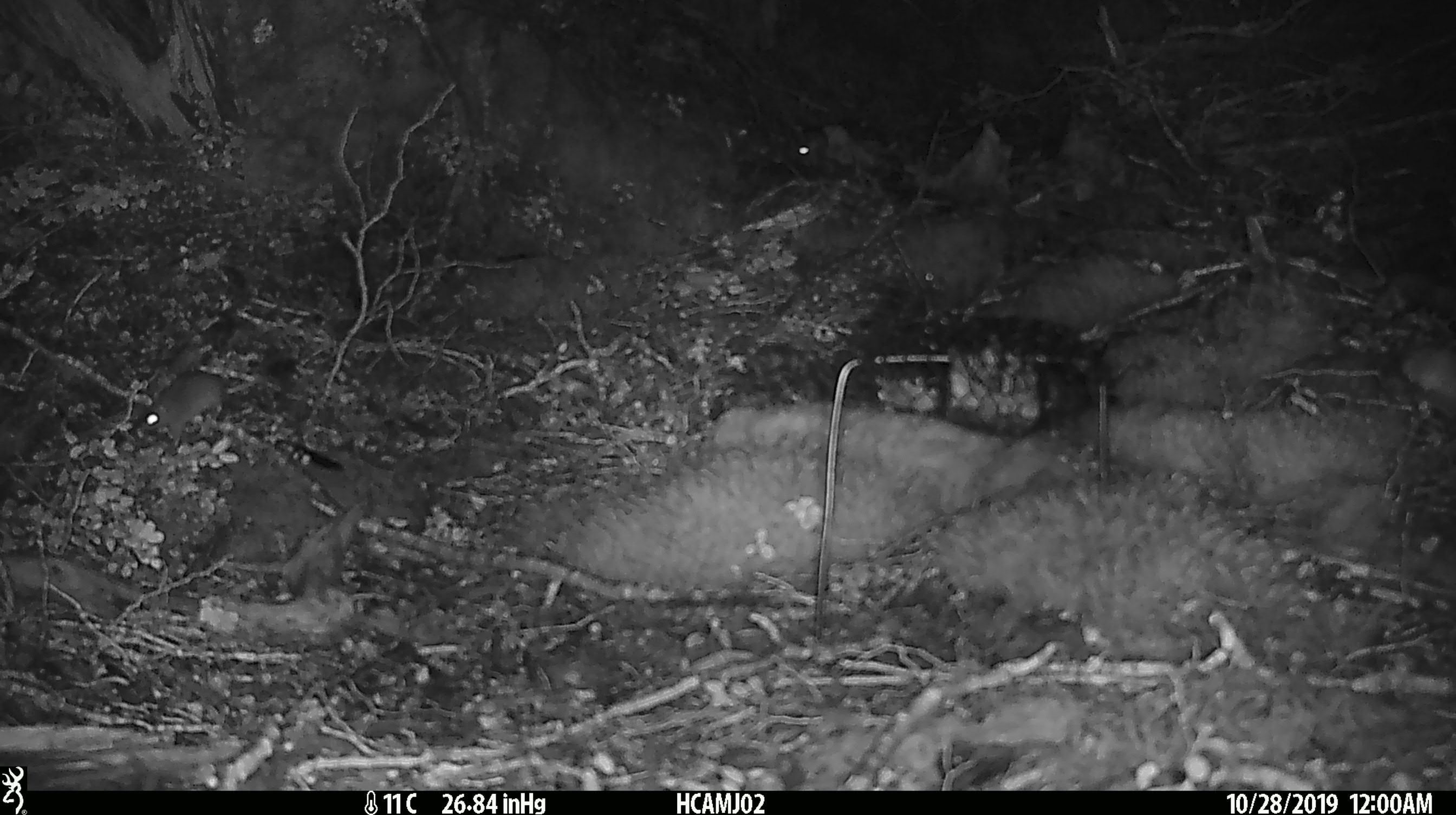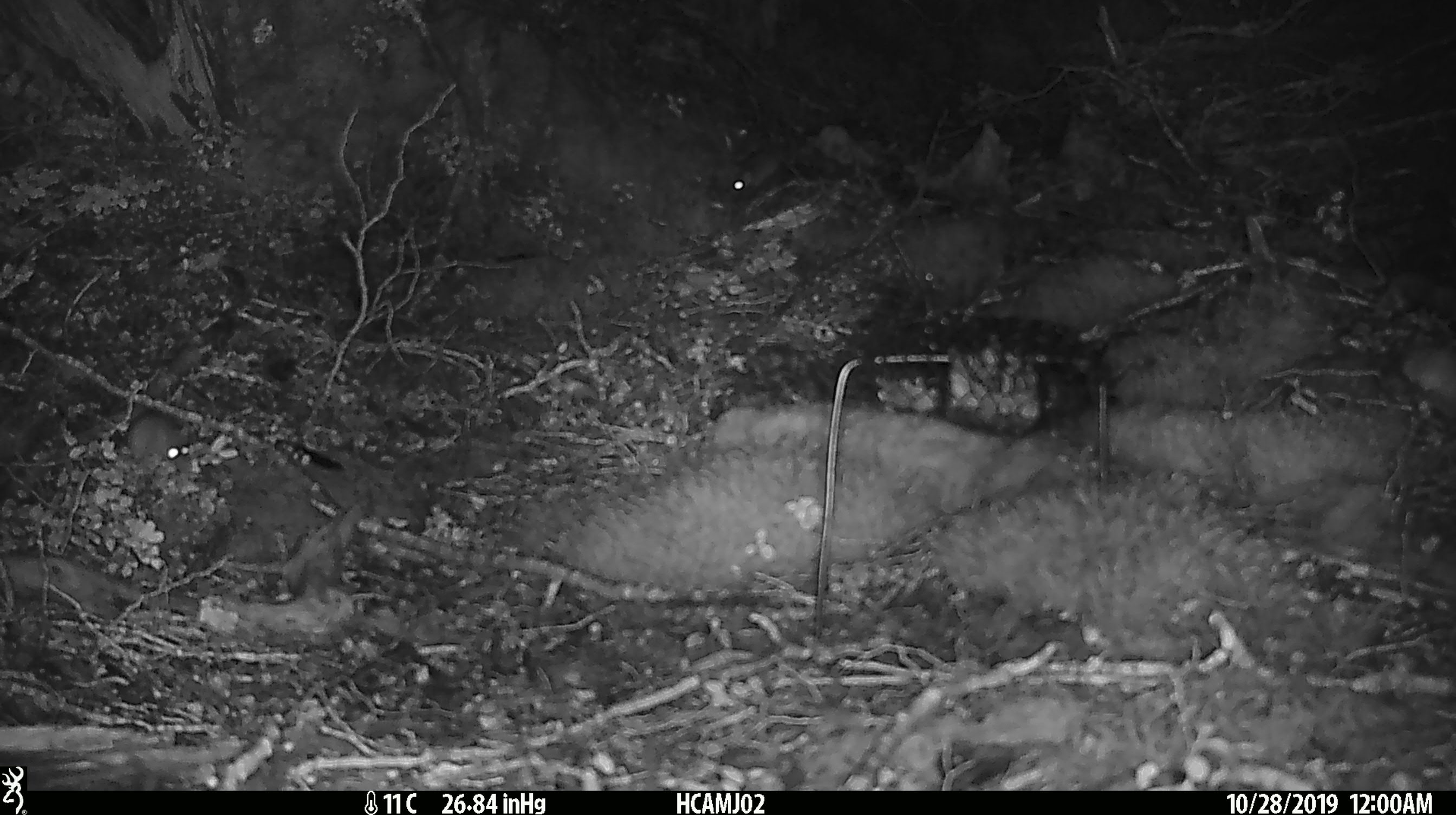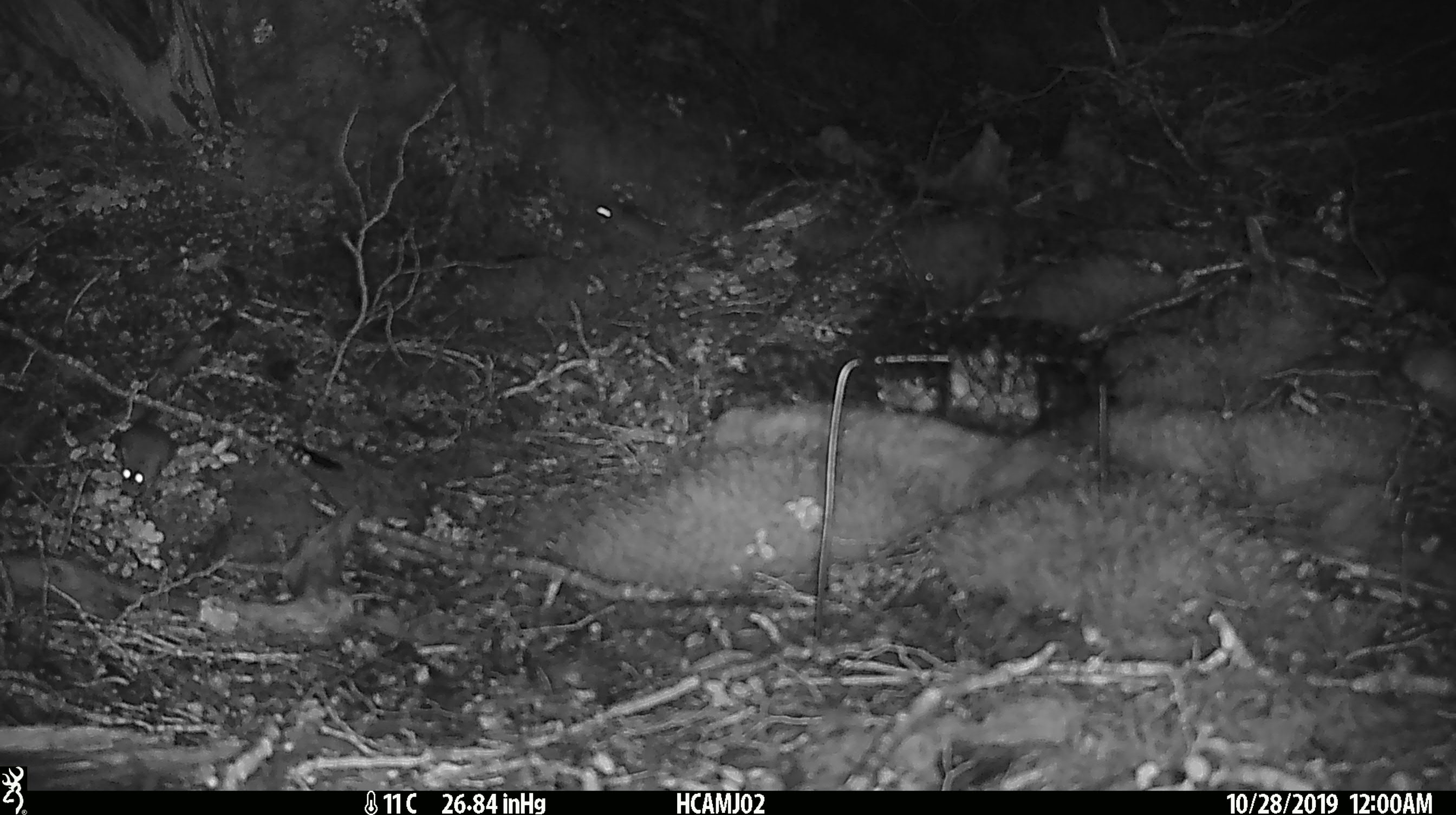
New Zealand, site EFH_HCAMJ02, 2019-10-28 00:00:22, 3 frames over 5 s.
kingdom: Animalia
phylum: Chordata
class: Mammalia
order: Rodentia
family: Muridae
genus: Mus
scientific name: Mus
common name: mouse